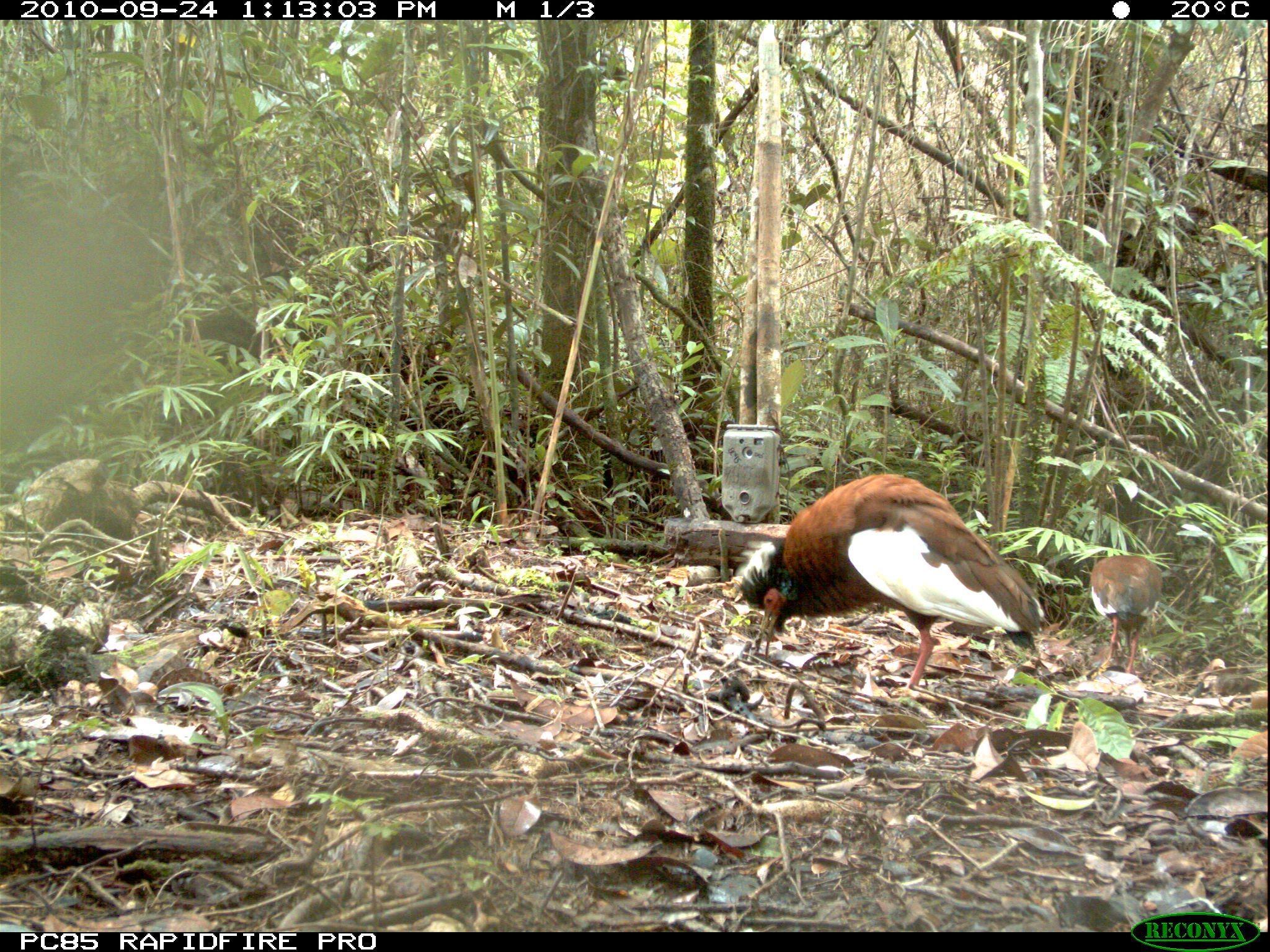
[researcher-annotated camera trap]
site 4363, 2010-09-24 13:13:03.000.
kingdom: Animalia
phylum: Chordata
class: Aves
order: Pelecaniformes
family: Threskiornithidae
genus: Lophotibis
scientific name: Lophotibis cristata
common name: madagascar ibis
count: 1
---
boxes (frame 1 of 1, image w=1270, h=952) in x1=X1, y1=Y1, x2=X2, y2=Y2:
lophotibis cristata: x1=731, y1=471, x2=1044, y2=693; x1=1088, y1=554, x2=1163, y2=675